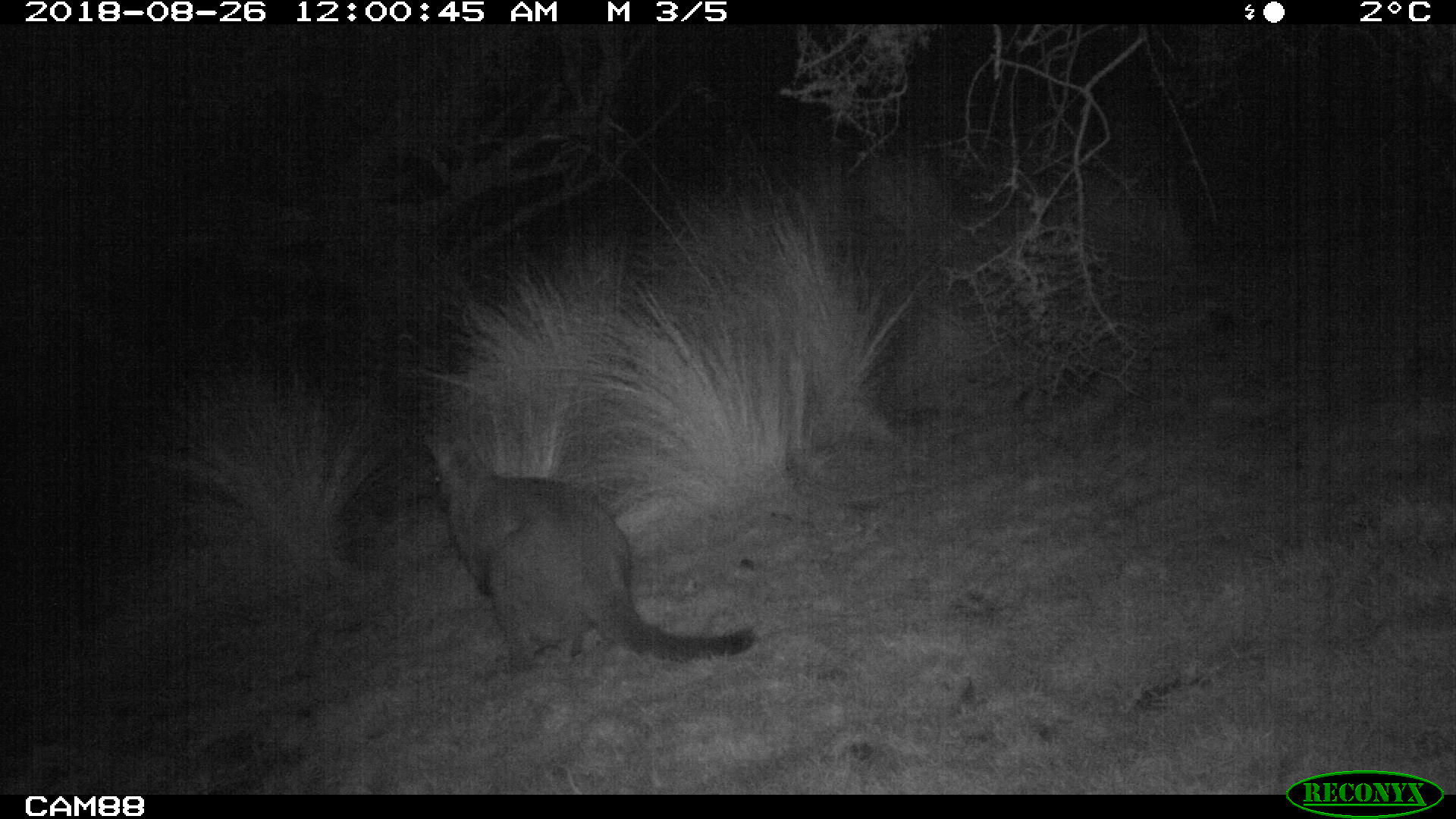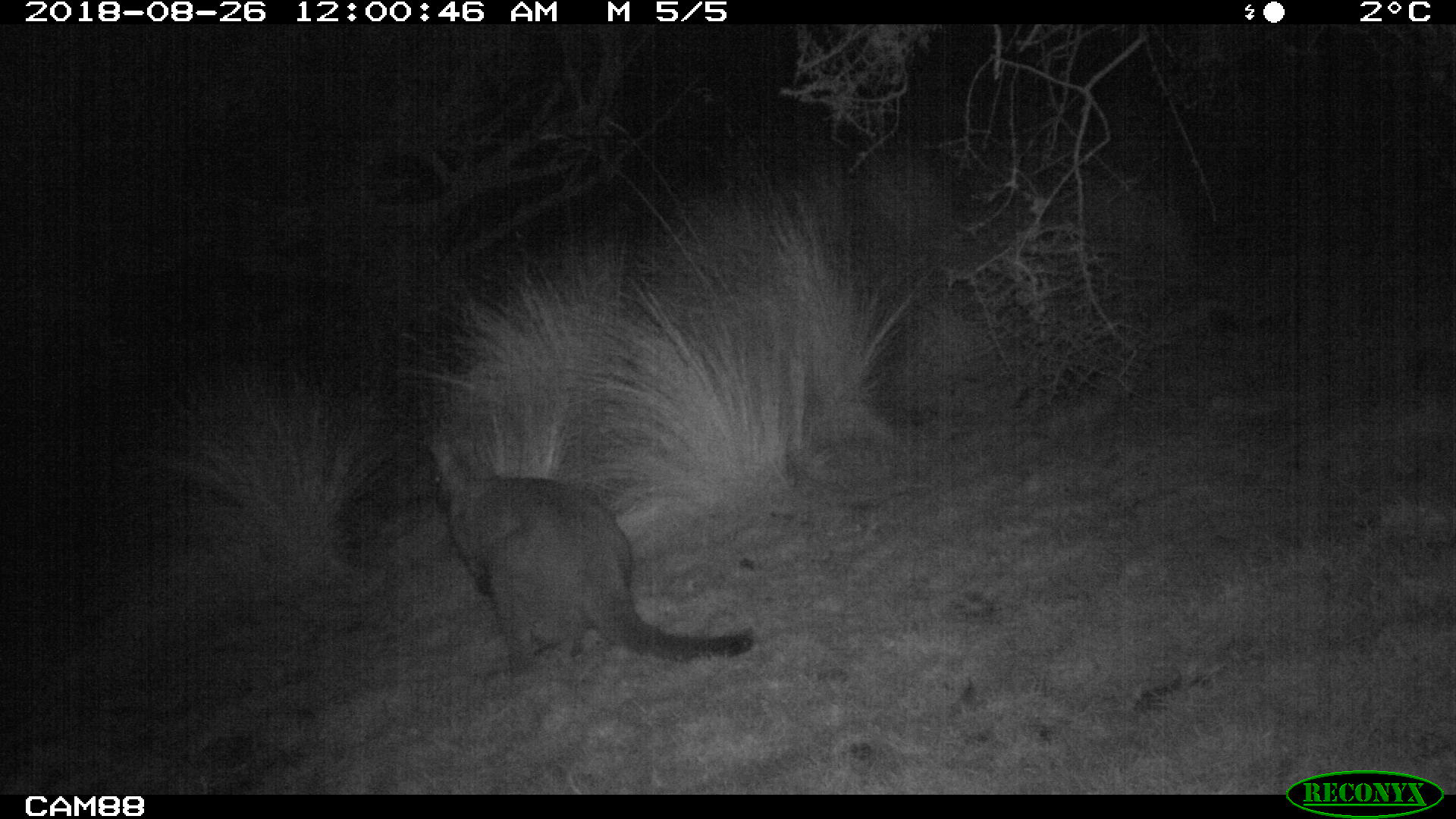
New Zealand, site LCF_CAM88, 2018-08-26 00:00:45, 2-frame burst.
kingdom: Animalia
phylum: Chordata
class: Mammalia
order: Diprotodontia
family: Macropodidae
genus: Notamacropus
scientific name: Notamacropus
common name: wallaby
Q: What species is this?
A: Wallaby (Notamacropus).